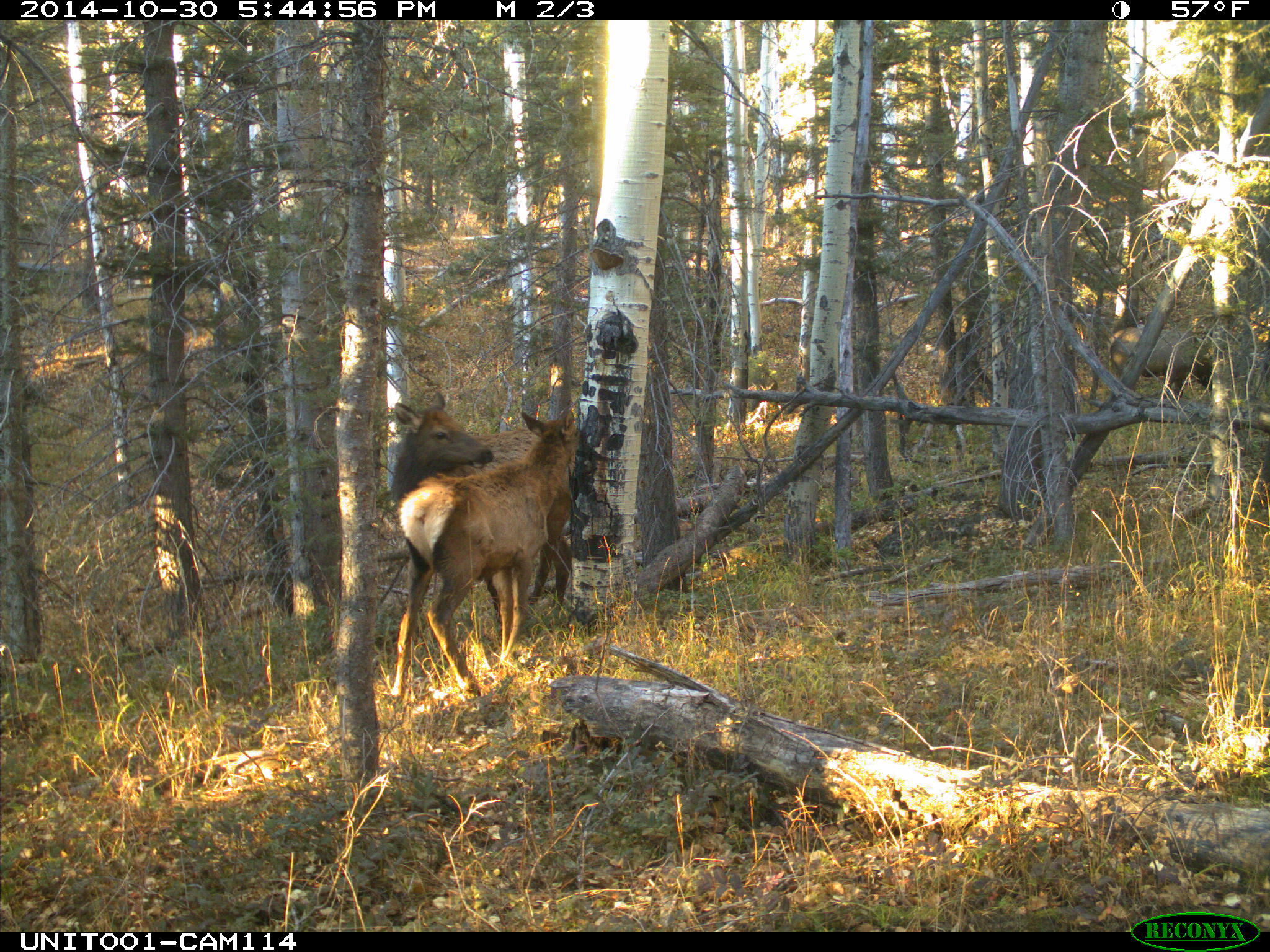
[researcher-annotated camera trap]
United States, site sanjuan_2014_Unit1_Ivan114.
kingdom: Animalia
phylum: Chordata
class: Mammalia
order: Artiodactyla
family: Cervidae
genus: Cervus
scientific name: Cervus elaphus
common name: red deer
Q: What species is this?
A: Cervus elaphus (red deer).